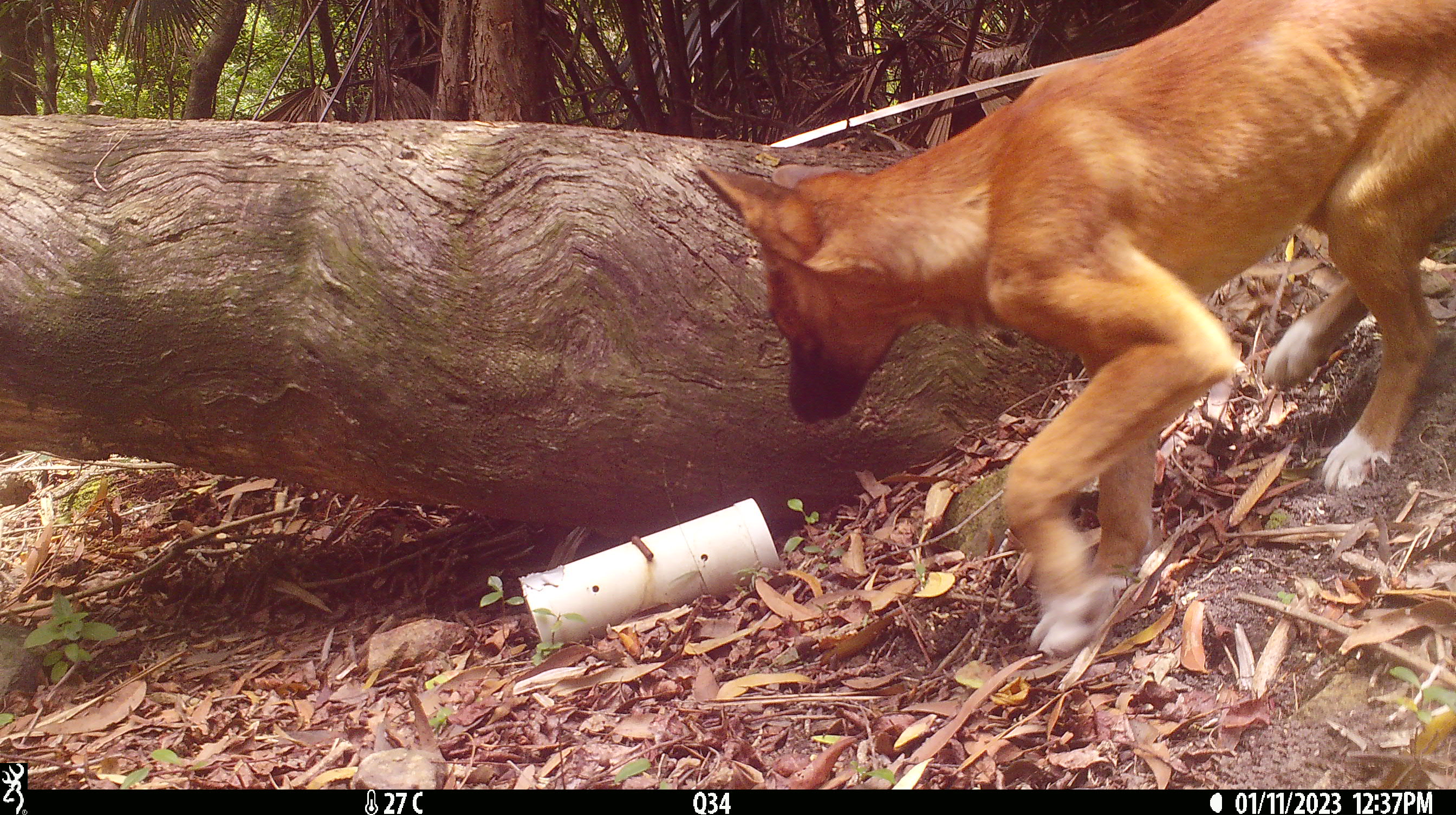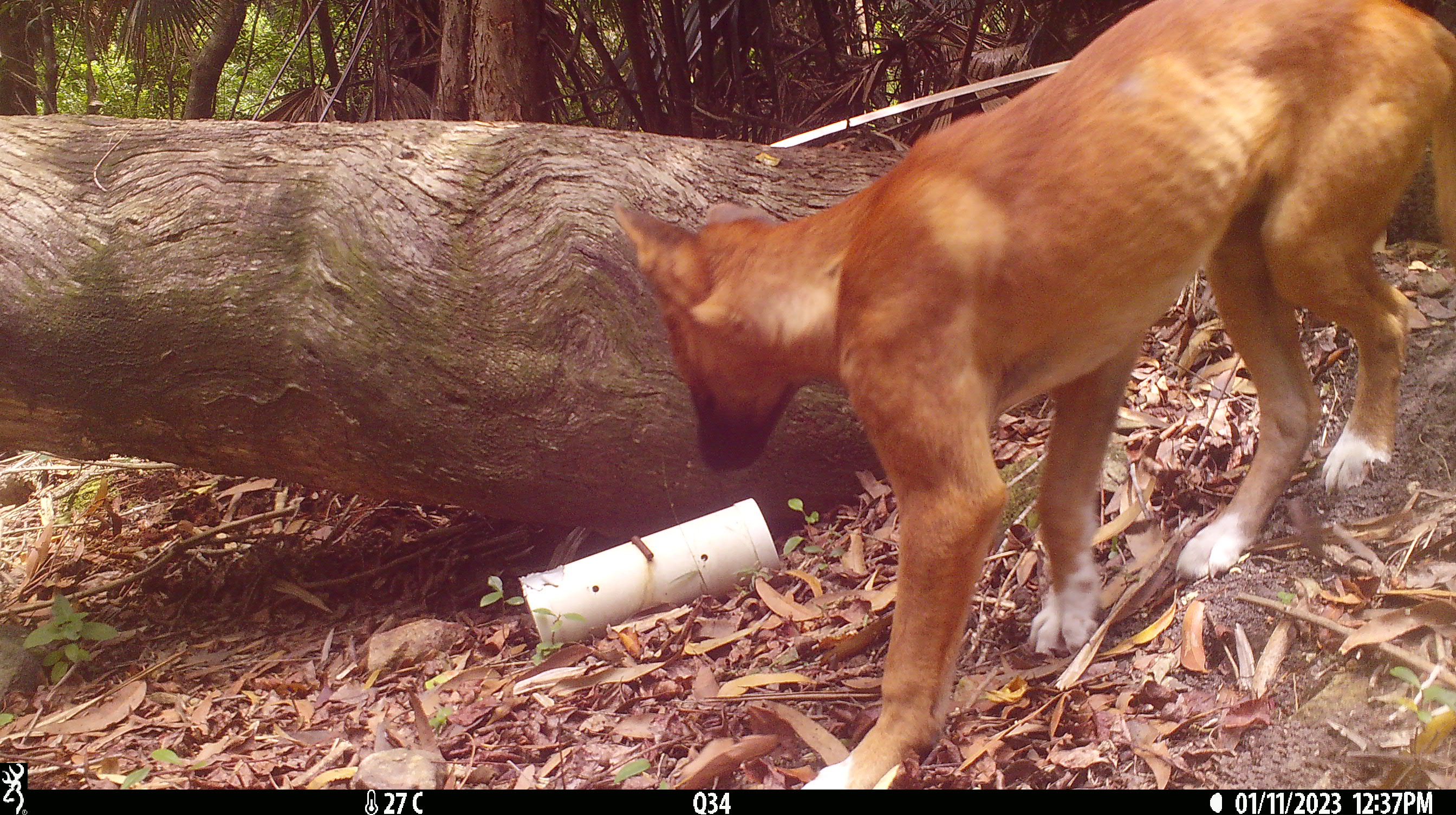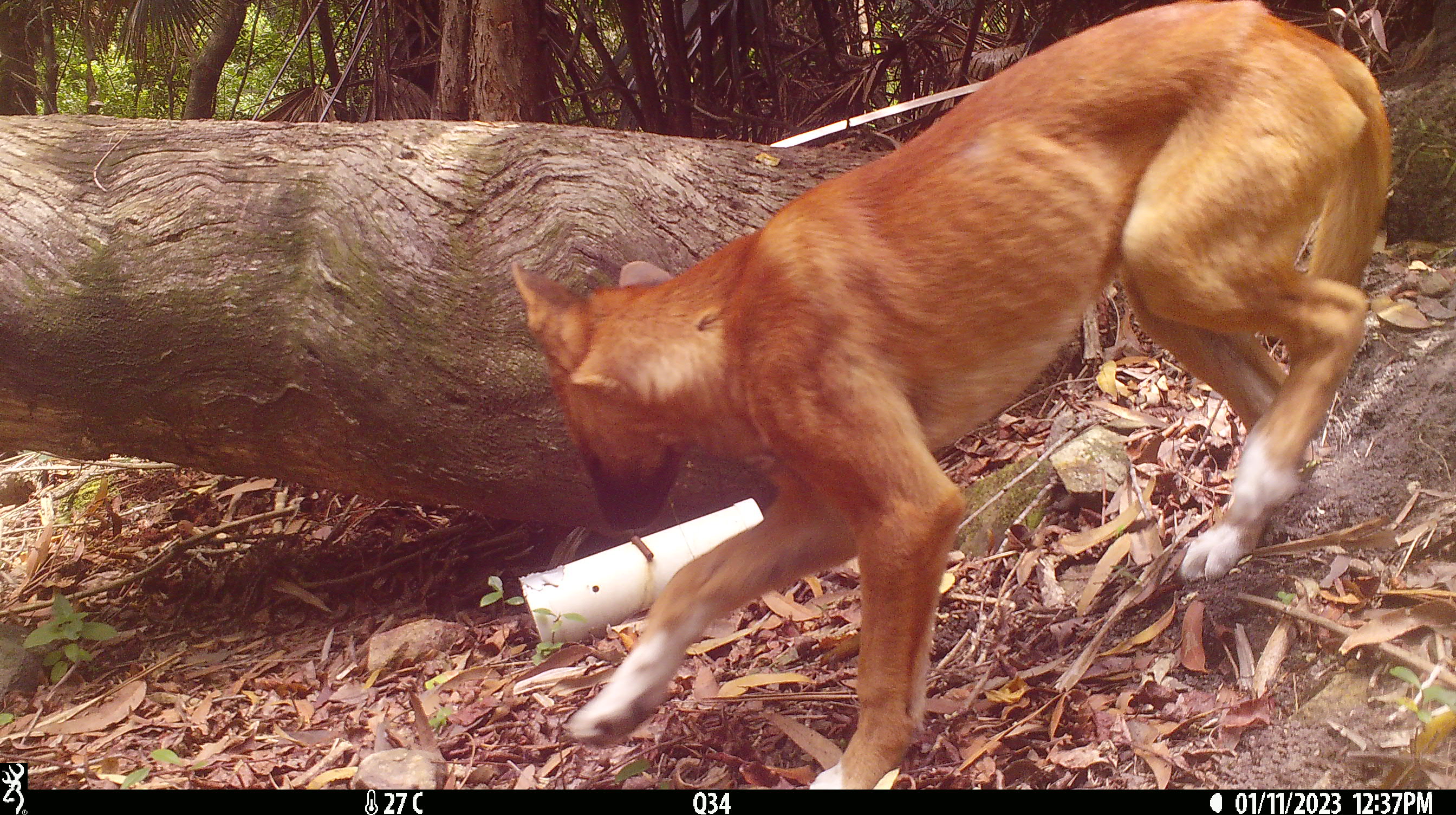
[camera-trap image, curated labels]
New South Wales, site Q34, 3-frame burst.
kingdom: Animalia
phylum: Chordata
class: Mammalia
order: Carnivora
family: Canidae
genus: Canis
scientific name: Canis familiaris dingo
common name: dingo